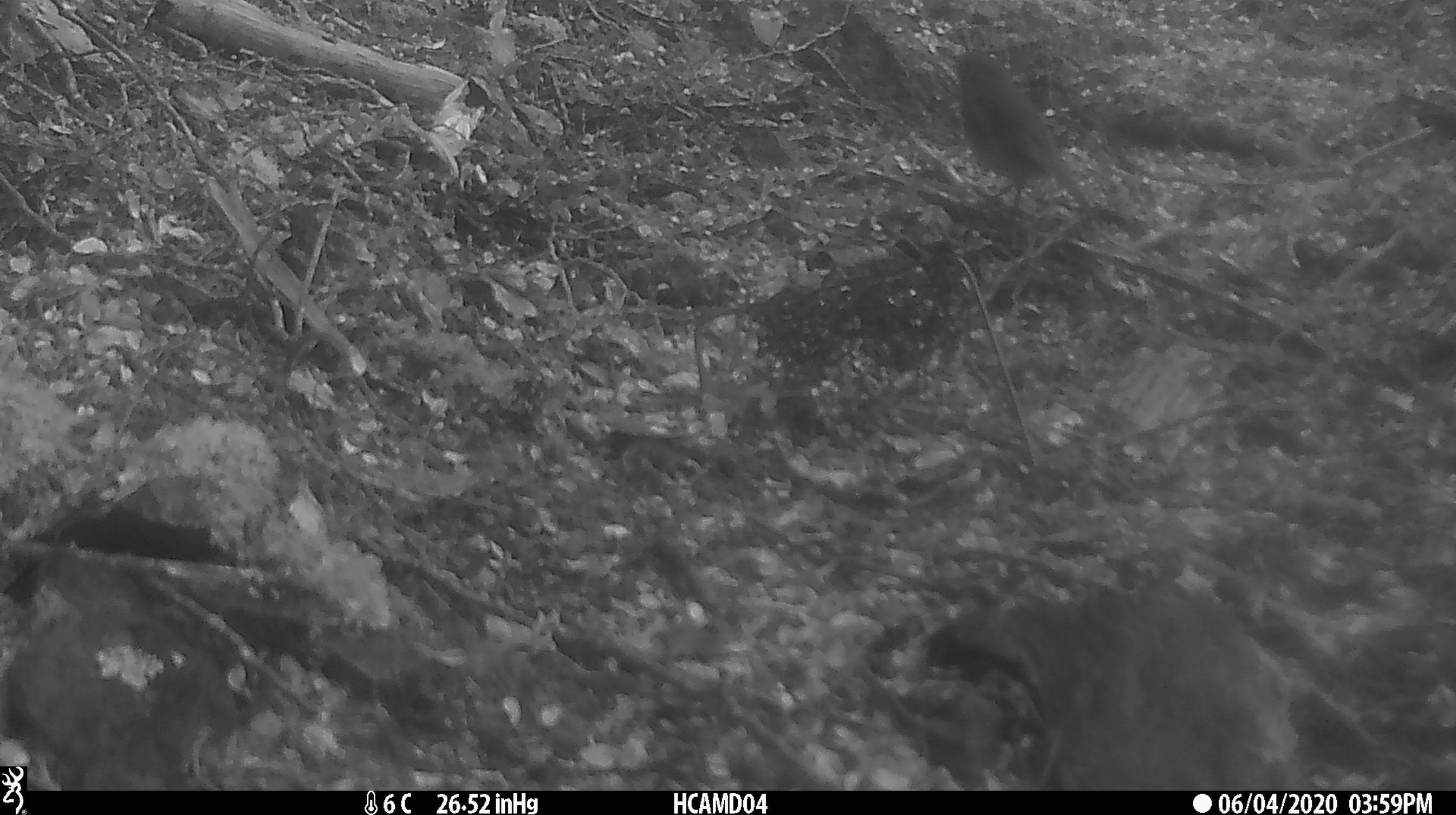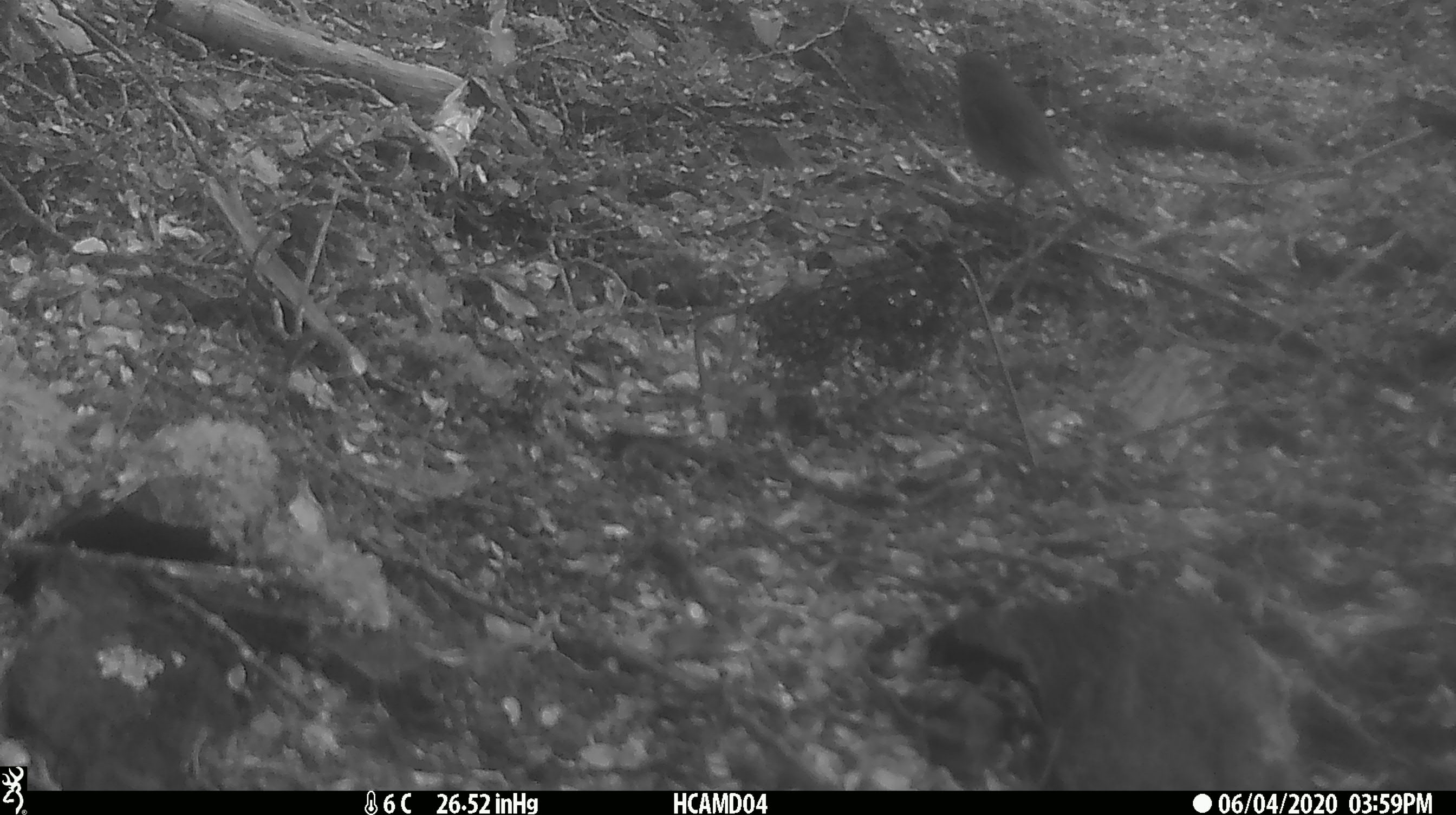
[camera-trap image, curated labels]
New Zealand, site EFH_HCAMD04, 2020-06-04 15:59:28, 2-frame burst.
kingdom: Animalia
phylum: Chordata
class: Aves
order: Passeriformes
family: Petroicidae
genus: Petroica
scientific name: Petroica australis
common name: new zealand robin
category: robin